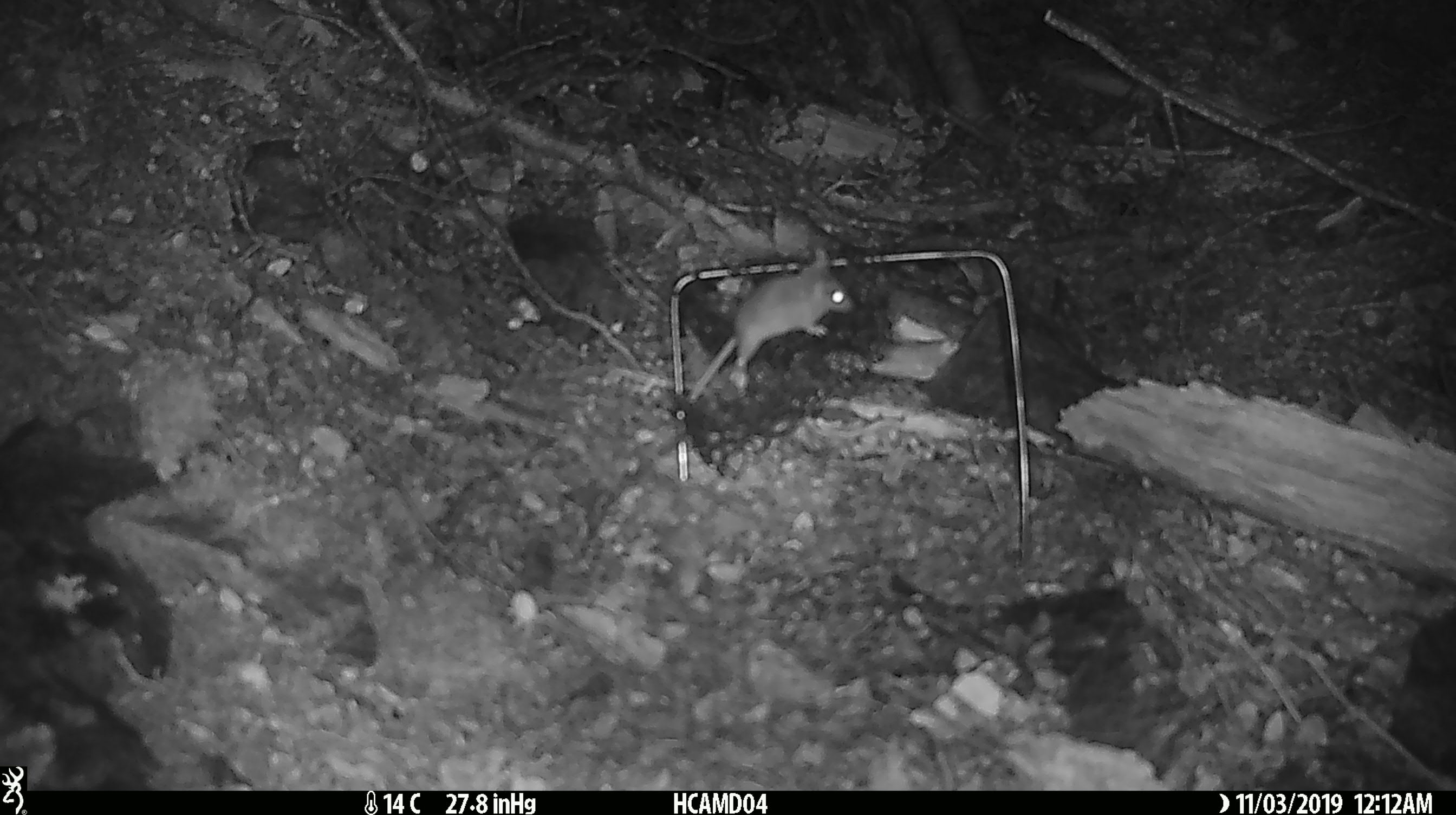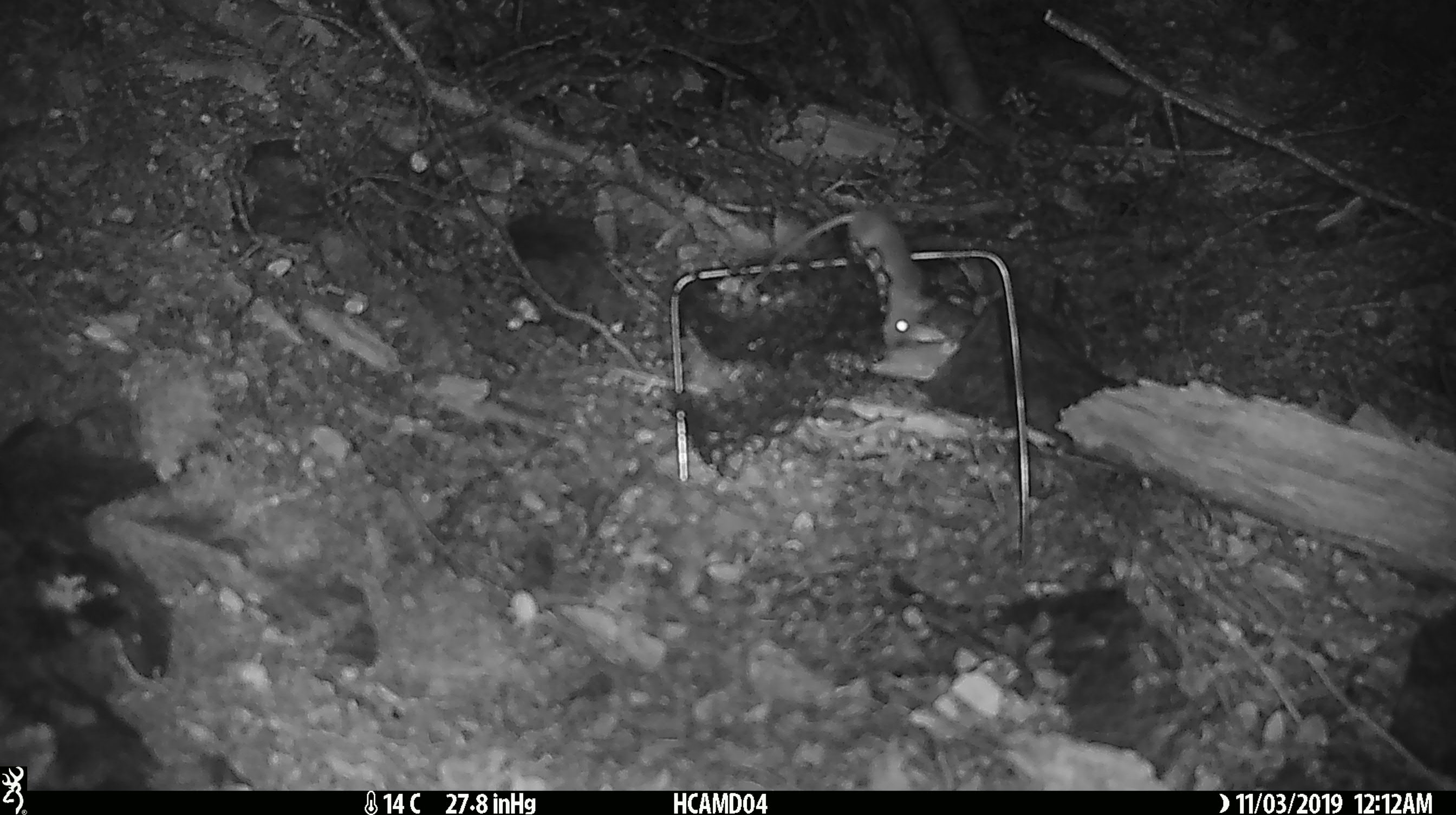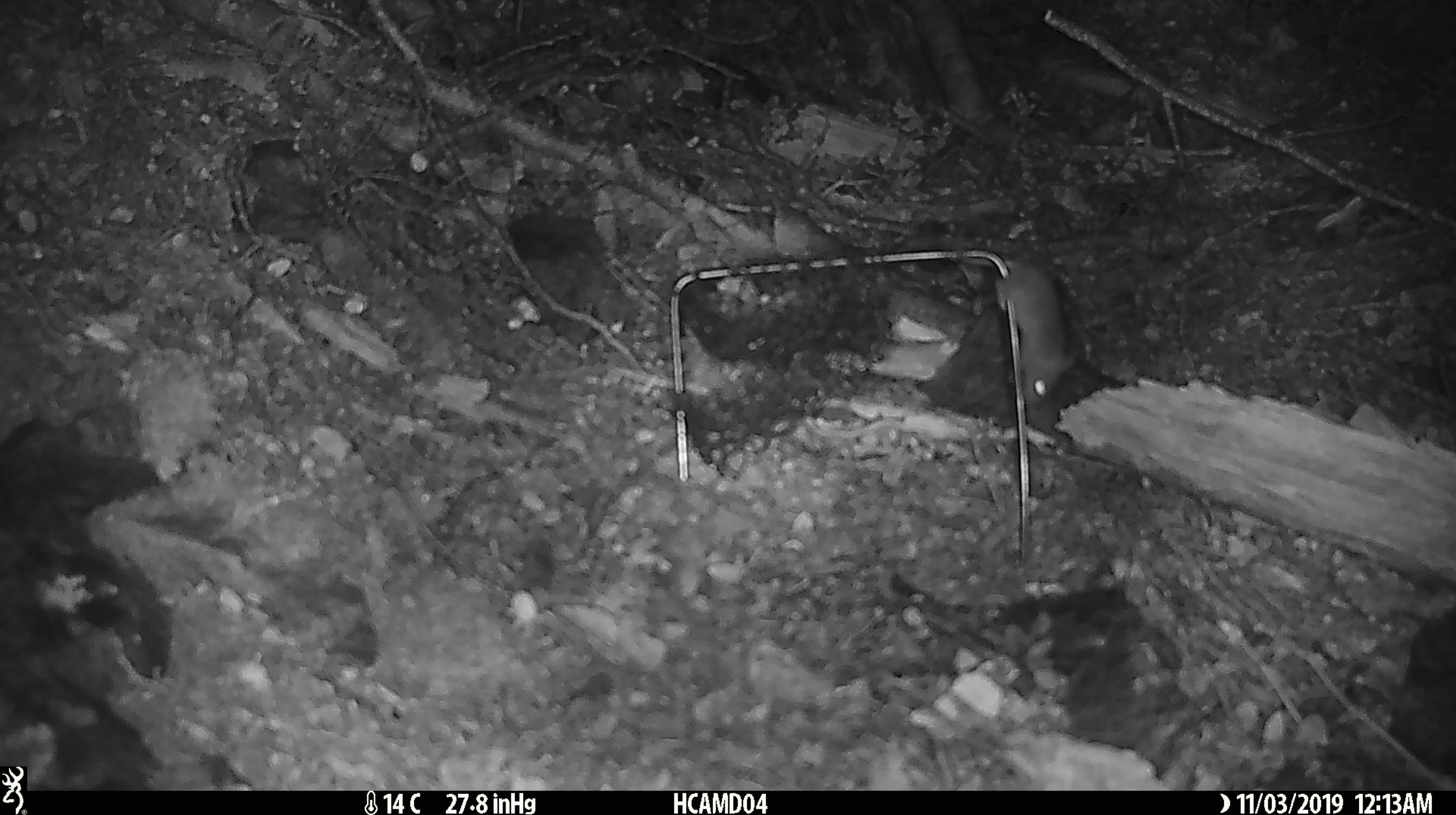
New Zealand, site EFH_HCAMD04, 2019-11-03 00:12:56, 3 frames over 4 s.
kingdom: Animalia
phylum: Chordata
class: Mammalia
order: Rodentia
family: Muridae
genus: Mus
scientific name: Mus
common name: mouse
Mouse (Mus).